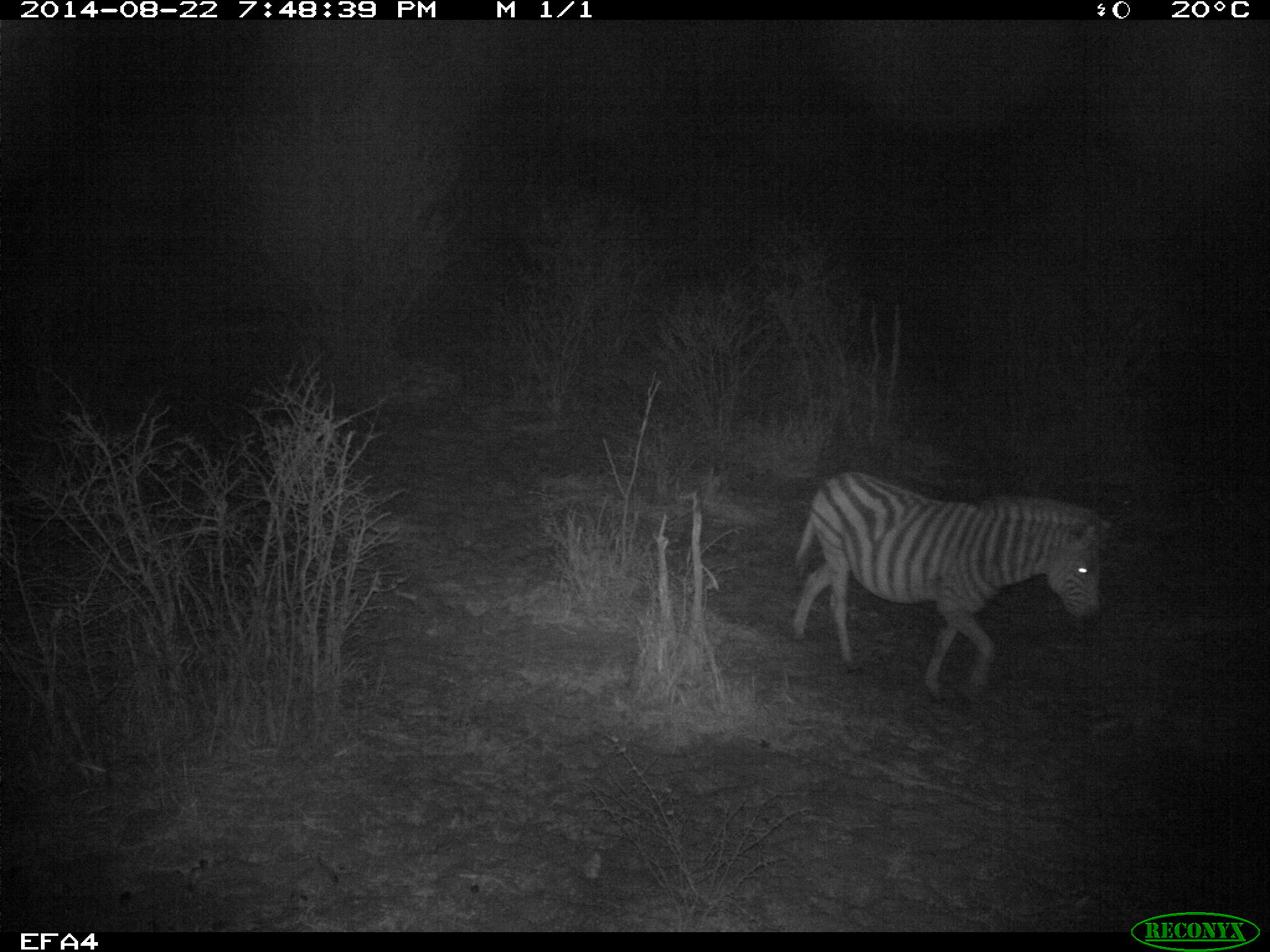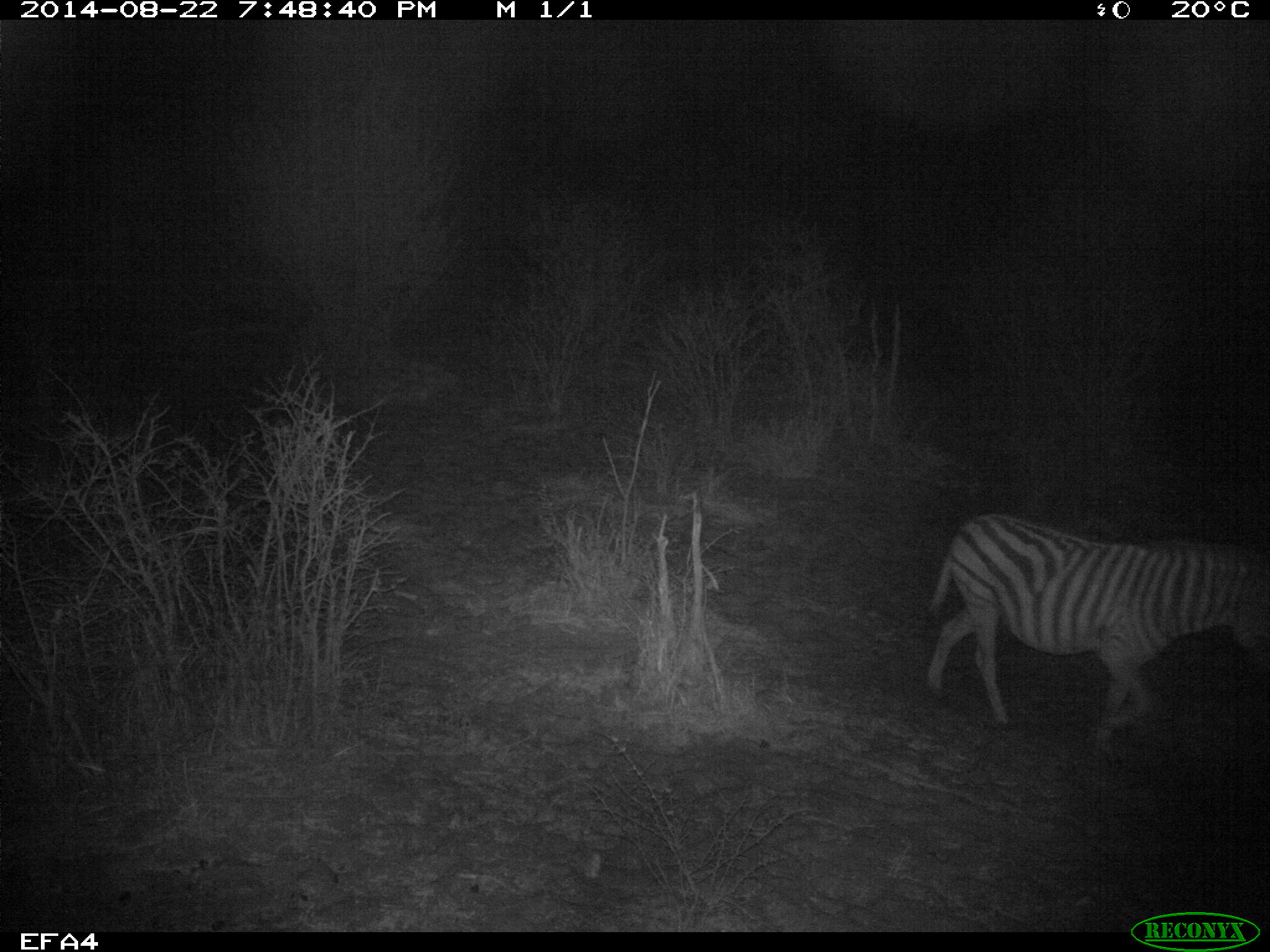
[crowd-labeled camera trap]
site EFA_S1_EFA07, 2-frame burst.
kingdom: Animalia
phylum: Chordata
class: Mammalia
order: Perissodactyla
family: Equidae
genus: Equus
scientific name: Equus quagga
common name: plains zebra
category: zebraplains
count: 1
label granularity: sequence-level